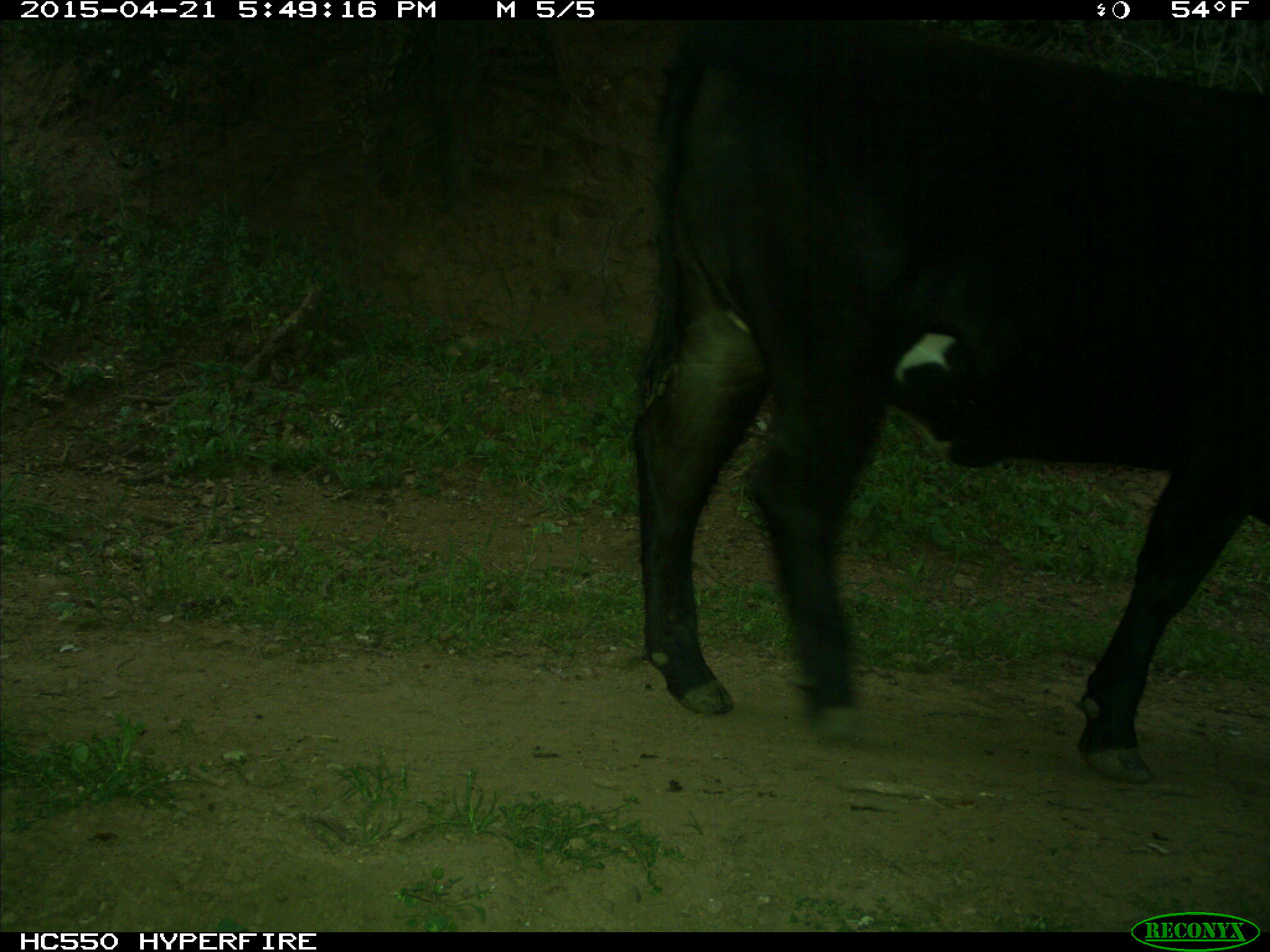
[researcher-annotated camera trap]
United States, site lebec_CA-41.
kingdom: Animalia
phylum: Chordata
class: Mammalia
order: Artiodactyla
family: Bovidae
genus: Bos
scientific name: Bos taurus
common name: domestic cow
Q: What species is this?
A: Bos taurus (domestic cow).